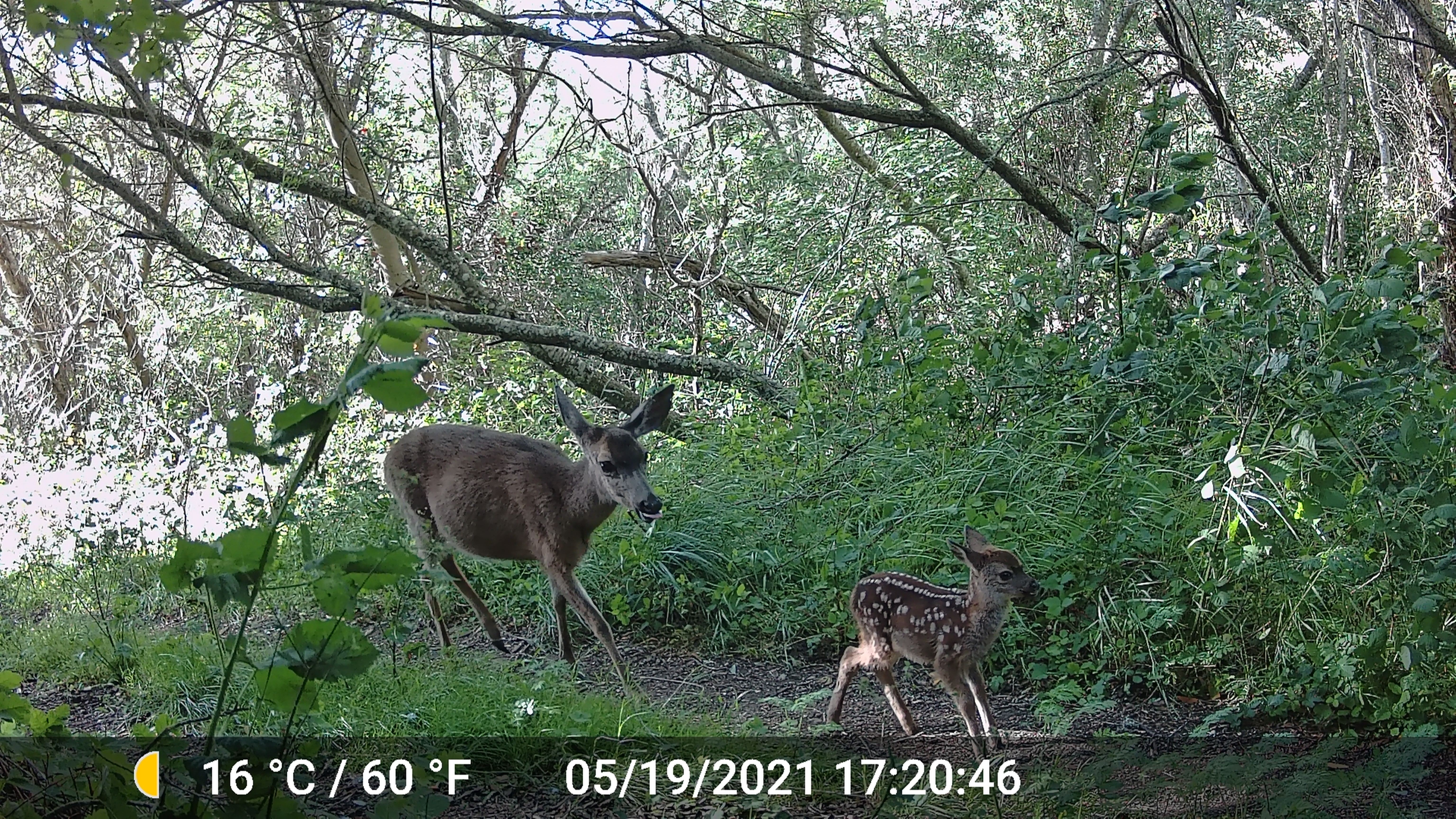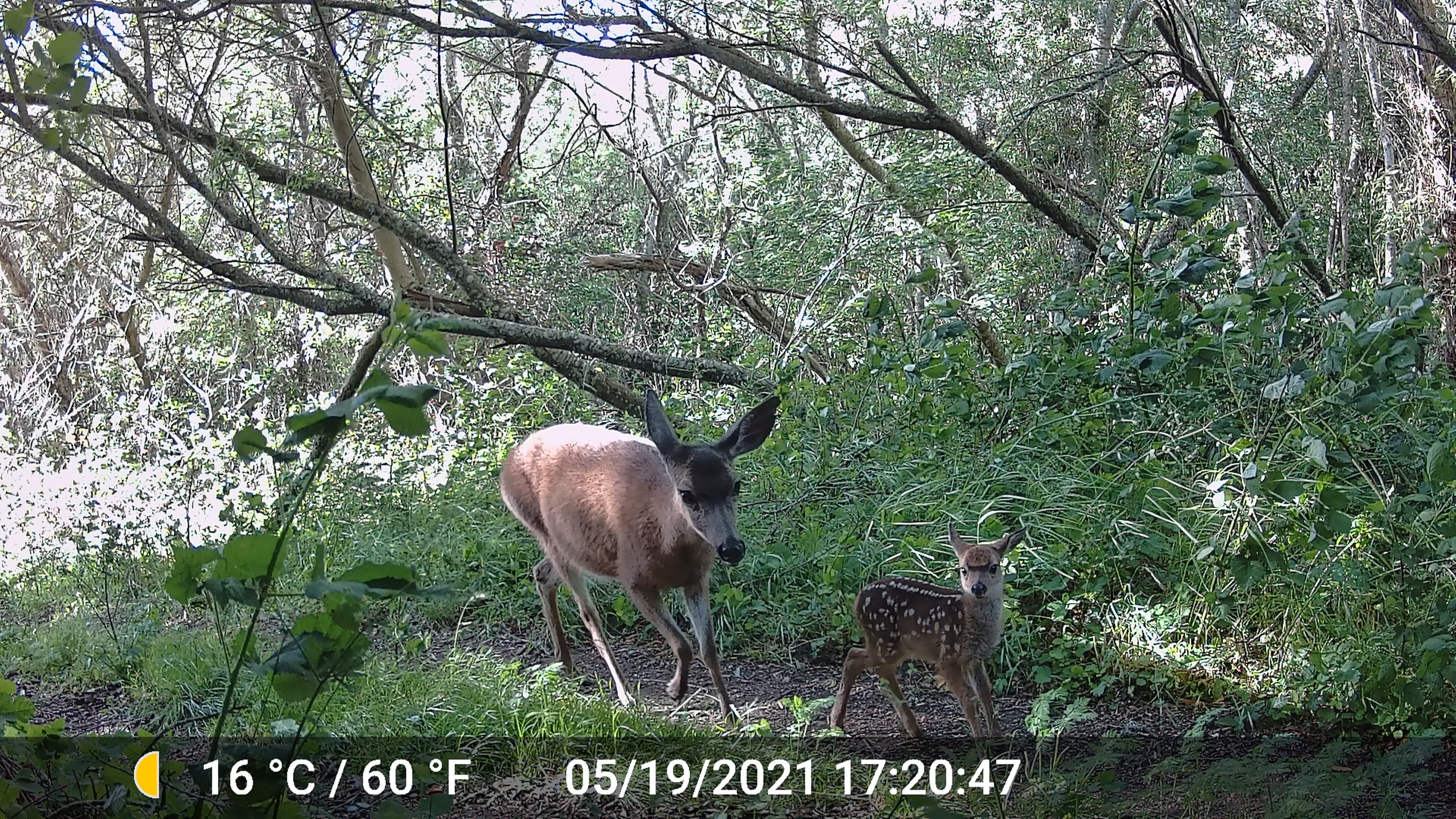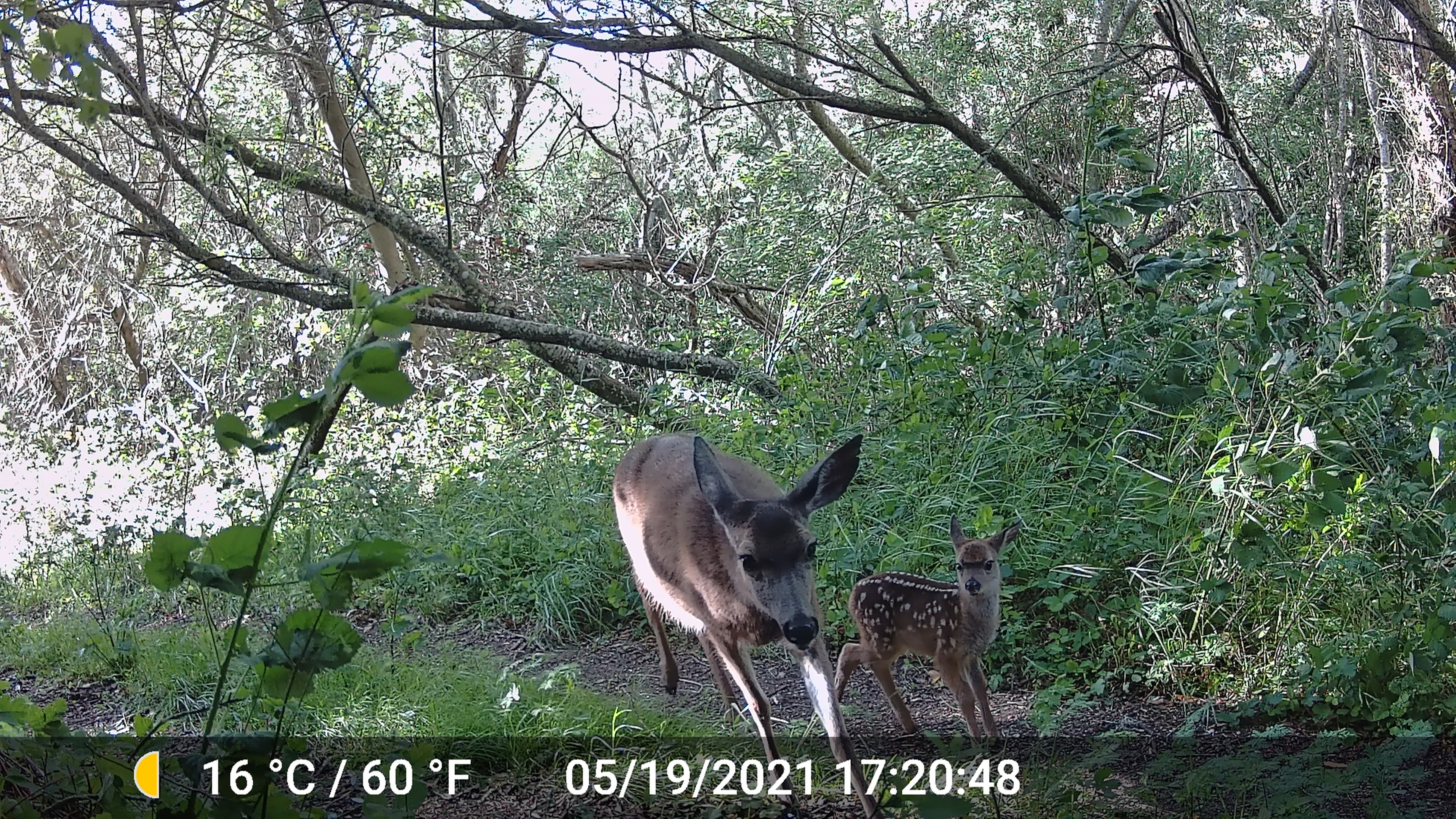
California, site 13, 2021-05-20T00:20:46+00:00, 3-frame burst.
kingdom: Animalia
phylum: Chordata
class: Mammalia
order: Artiodactyla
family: Cervidae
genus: Odocoileus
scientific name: Odocoileus hemionus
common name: mule deer